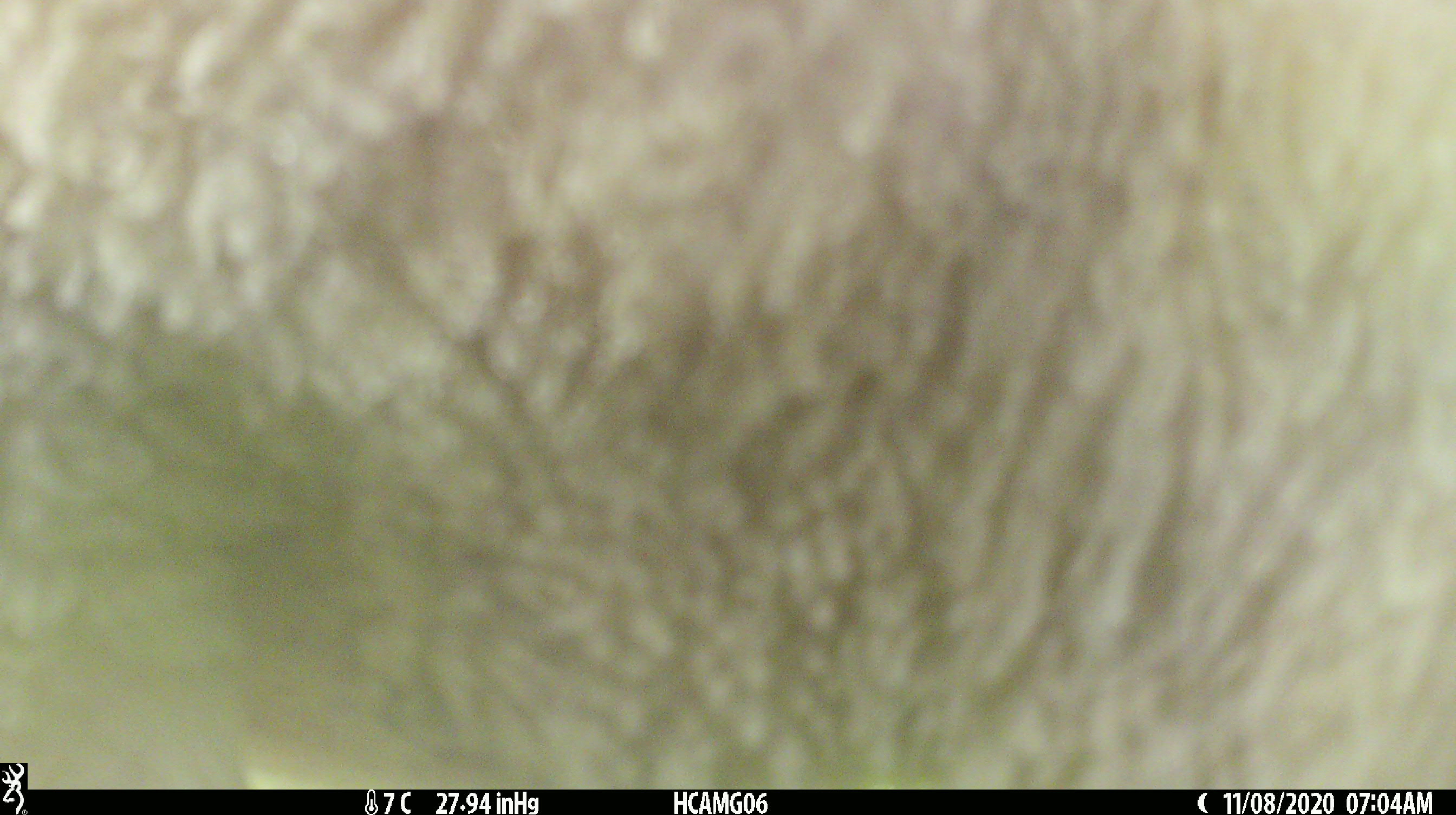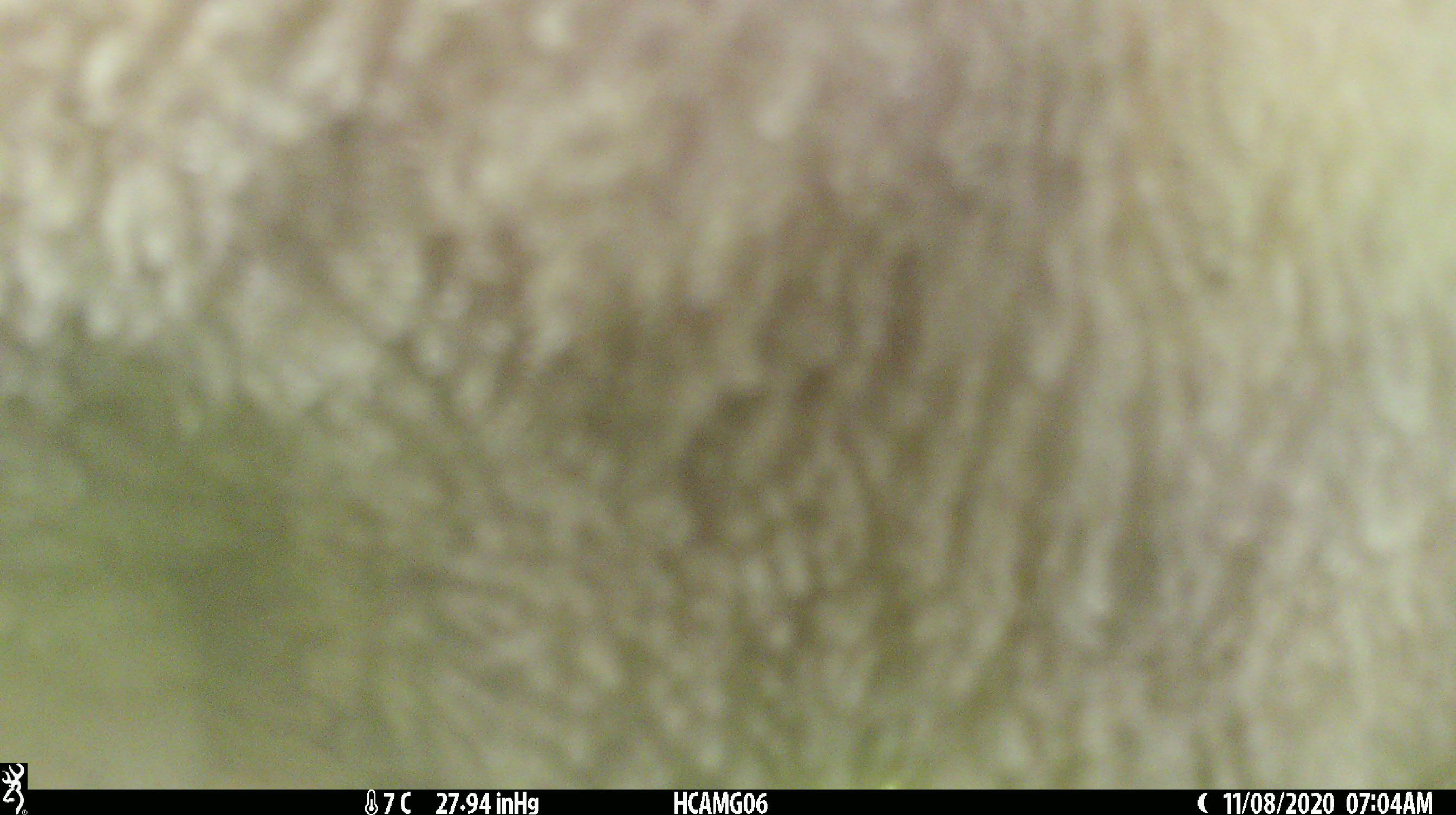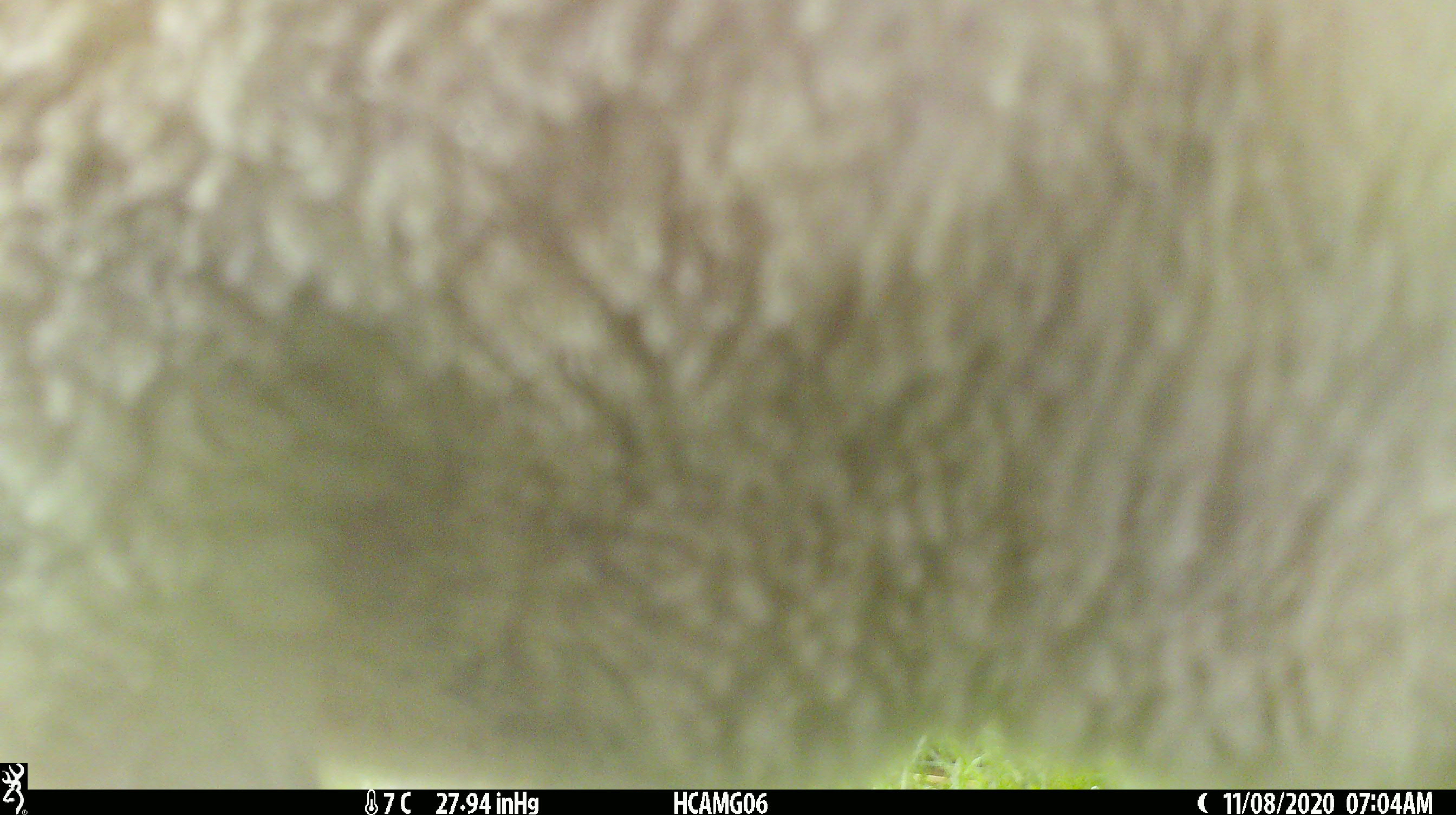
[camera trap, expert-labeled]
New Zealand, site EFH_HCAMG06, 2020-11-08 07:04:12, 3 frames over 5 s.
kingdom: Animalia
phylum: Chordata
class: Mammalia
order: Artiodactyla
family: Bovidae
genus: Ovis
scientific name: Ovis aries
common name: domestic sheep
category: sheep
Sheep (domestic sheep) (Ovis aries).